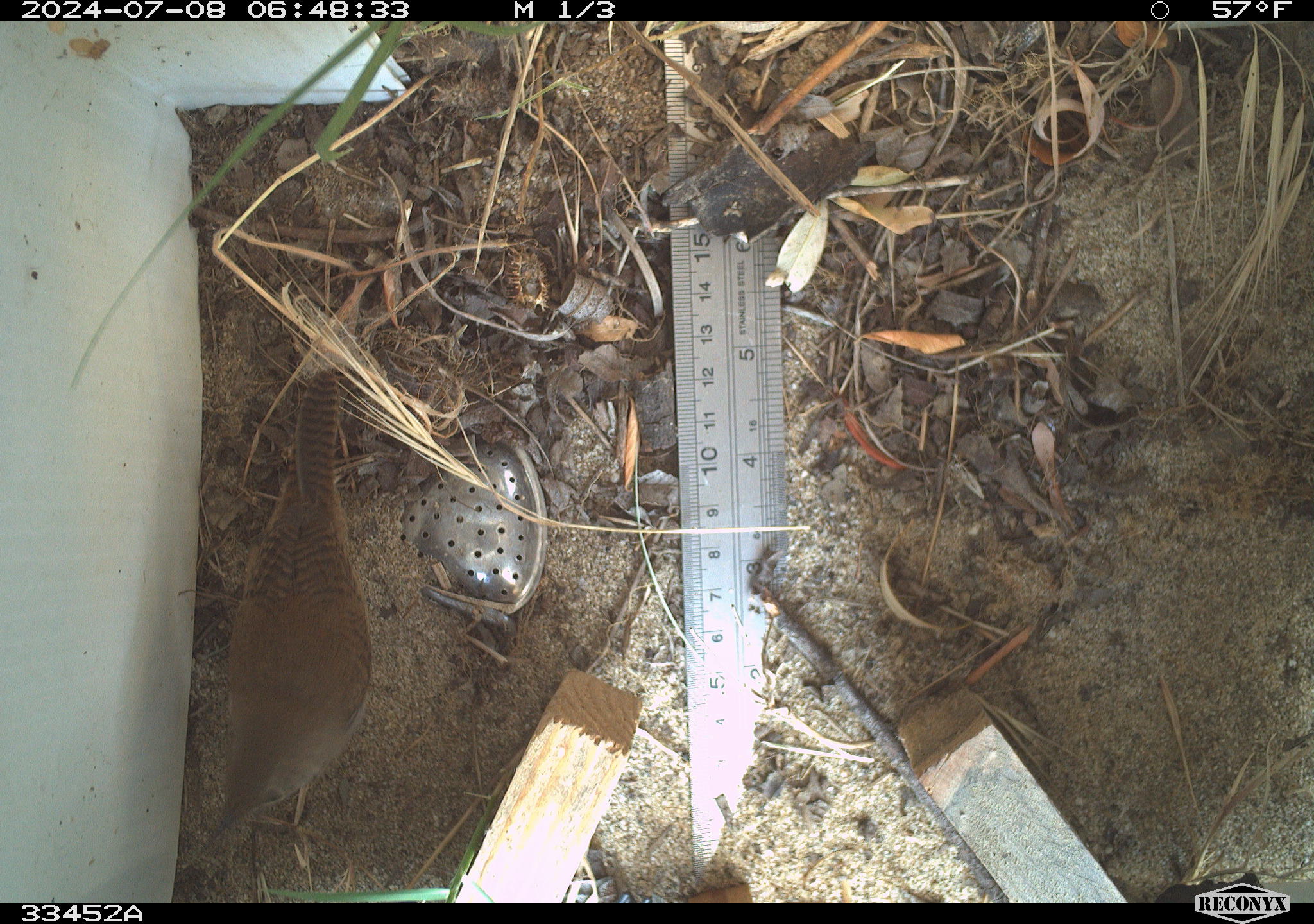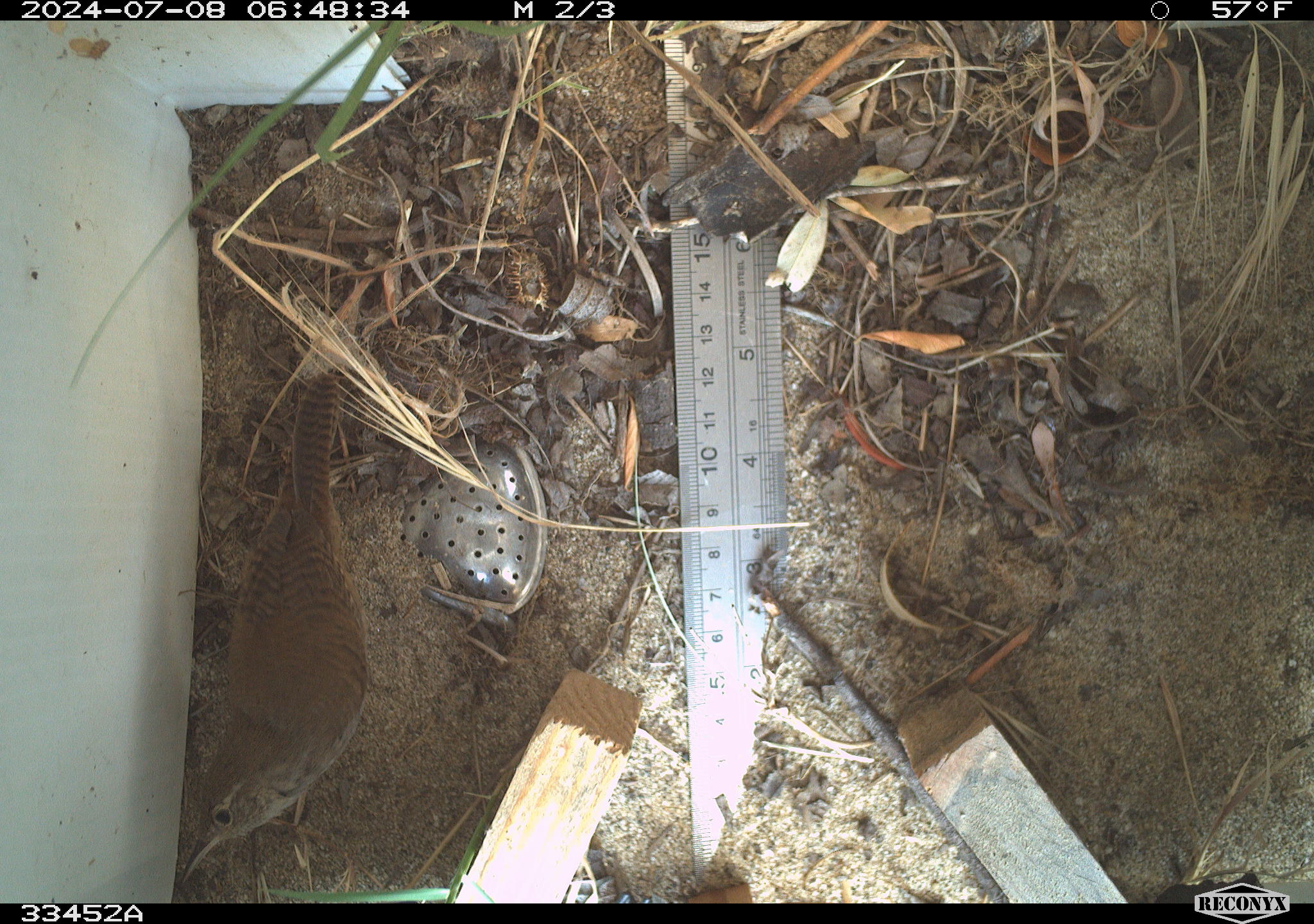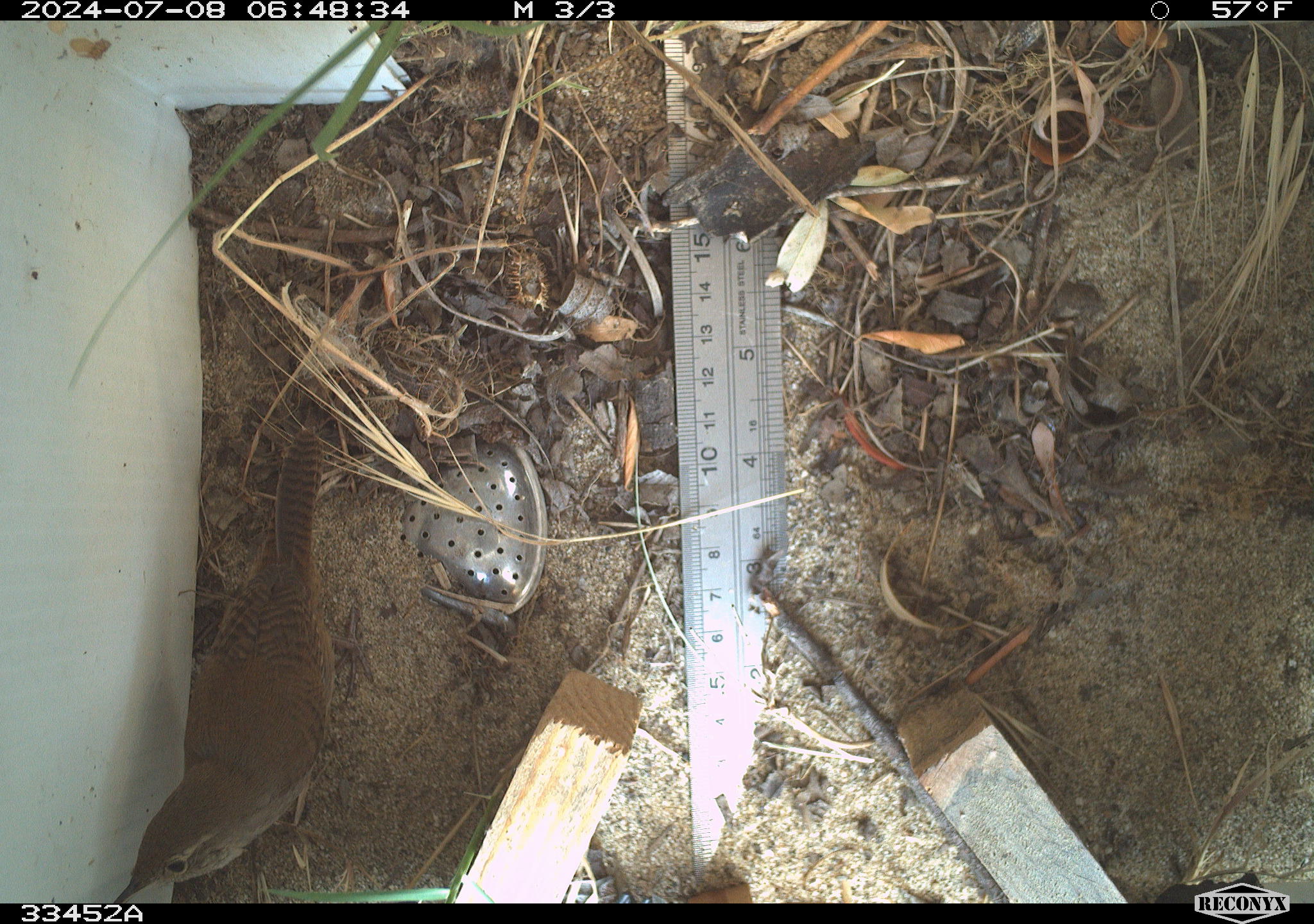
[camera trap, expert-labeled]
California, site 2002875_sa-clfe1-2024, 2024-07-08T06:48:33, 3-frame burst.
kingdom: Animalia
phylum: Chordata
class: Aves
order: Passeriformes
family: Troglodytidae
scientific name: Troglodytidae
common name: wren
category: troglodytidae family